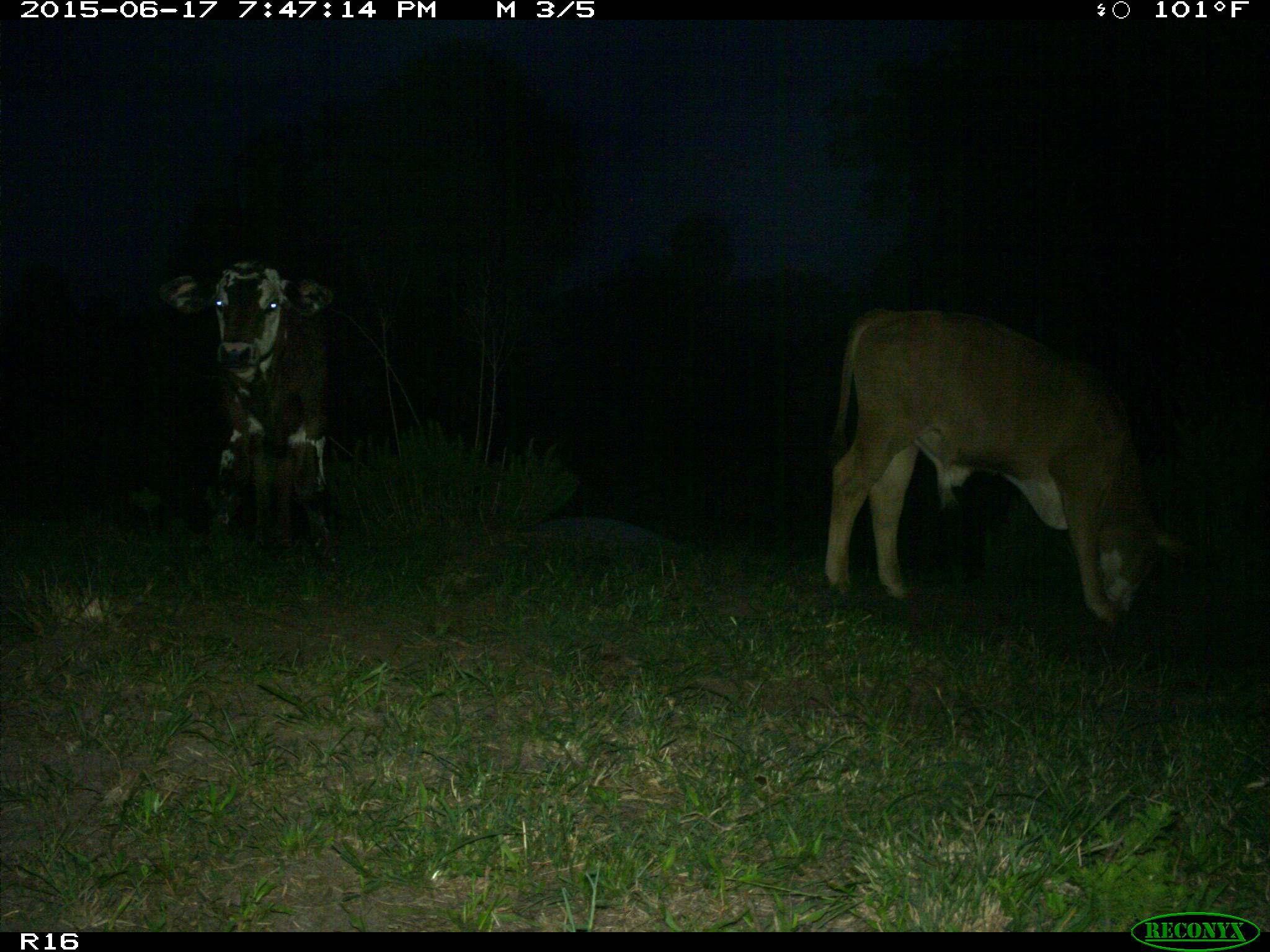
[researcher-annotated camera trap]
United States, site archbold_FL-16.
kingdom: Animalia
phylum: Chordata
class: Mammalia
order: Artiodactyla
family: Bovidae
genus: Bos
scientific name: Bos taurus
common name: domestic cow